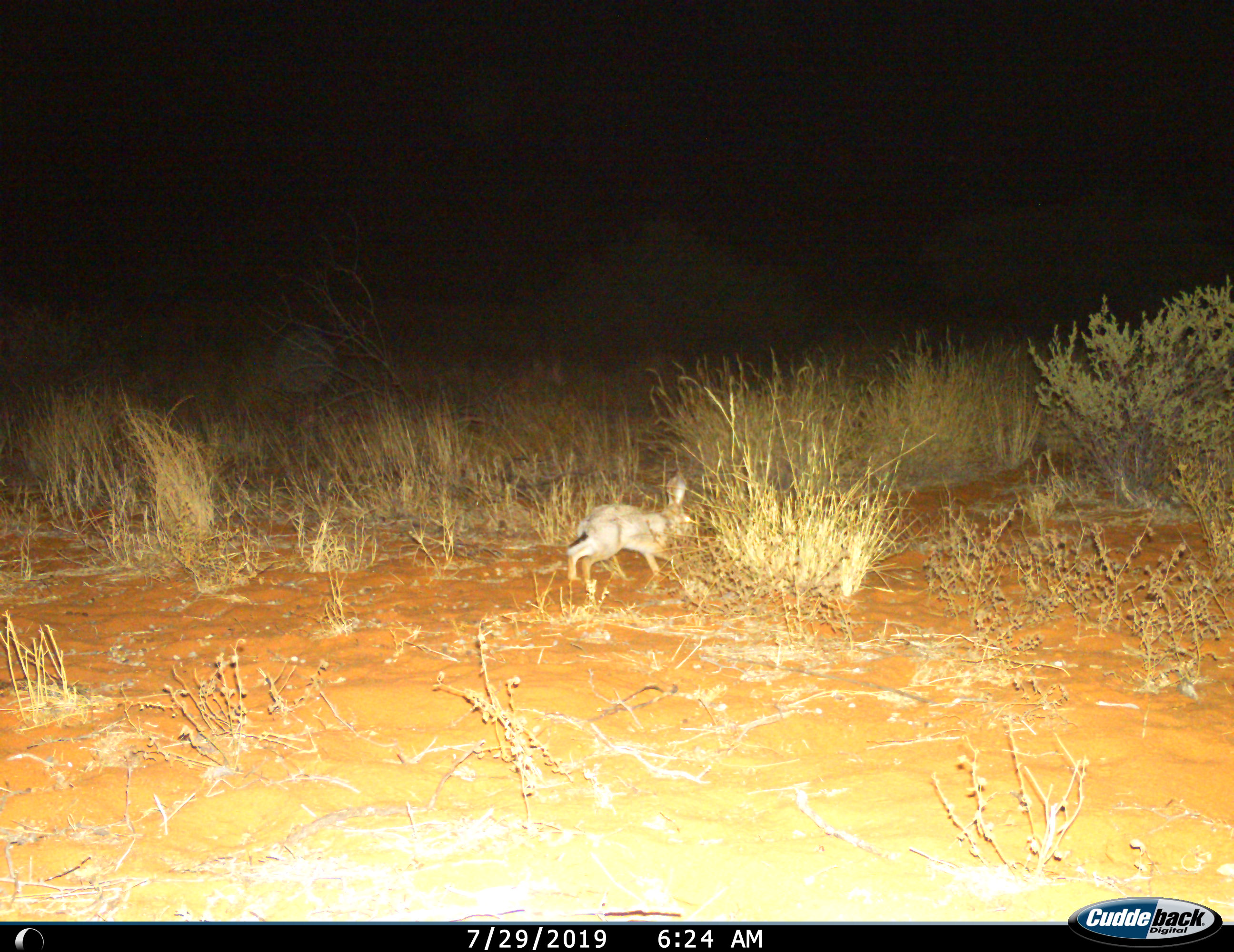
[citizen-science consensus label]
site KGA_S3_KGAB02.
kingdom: Animalia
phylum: Chordata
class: Mammalia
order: Lagomorpha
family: Leporidae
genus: Lepus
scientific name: Lepus capensis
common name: cape hare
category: harecape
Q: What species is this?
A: Harecape (cape hare) (Lepus capensis).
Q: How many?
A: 1.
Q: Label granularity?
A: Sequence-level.